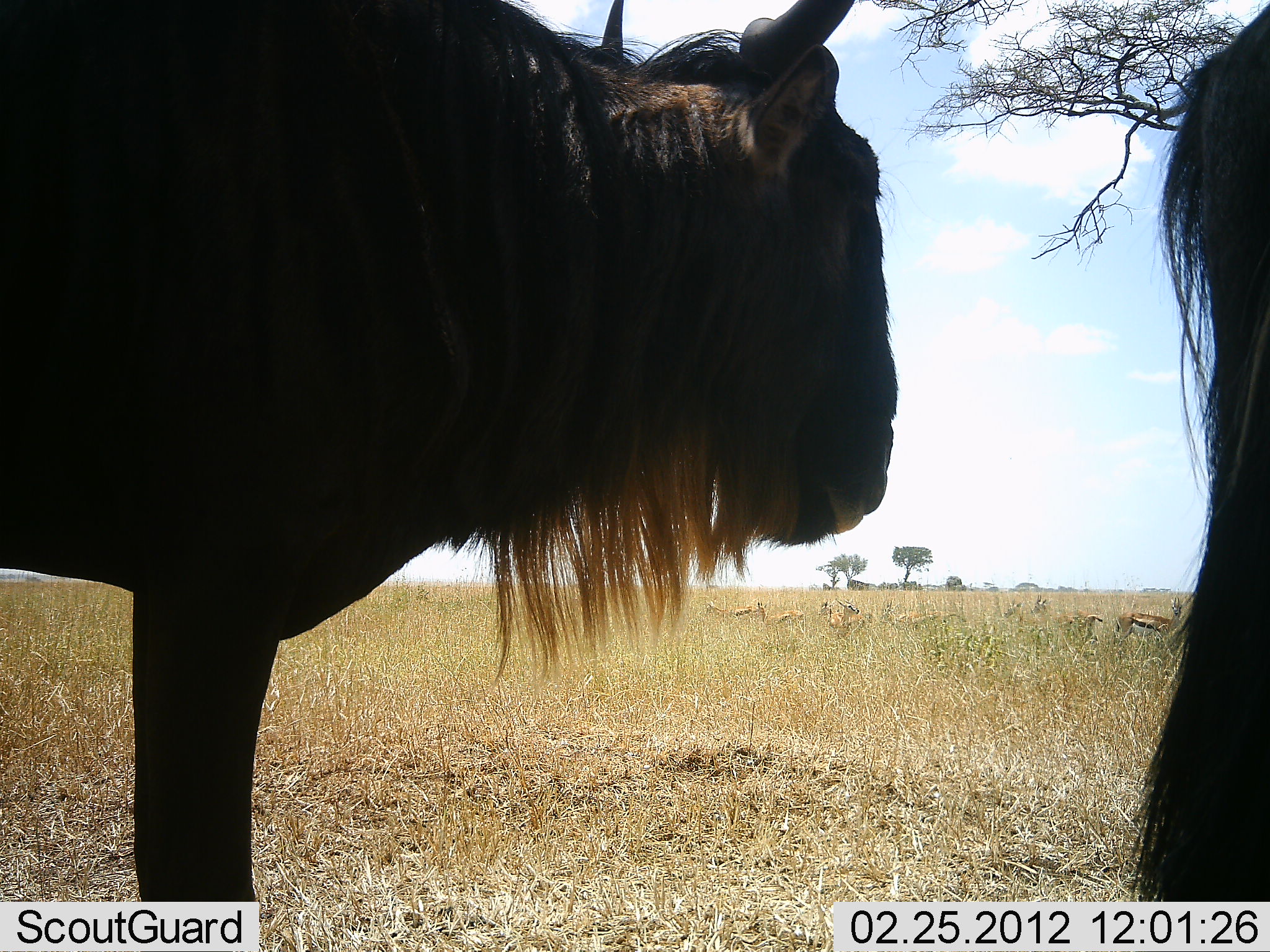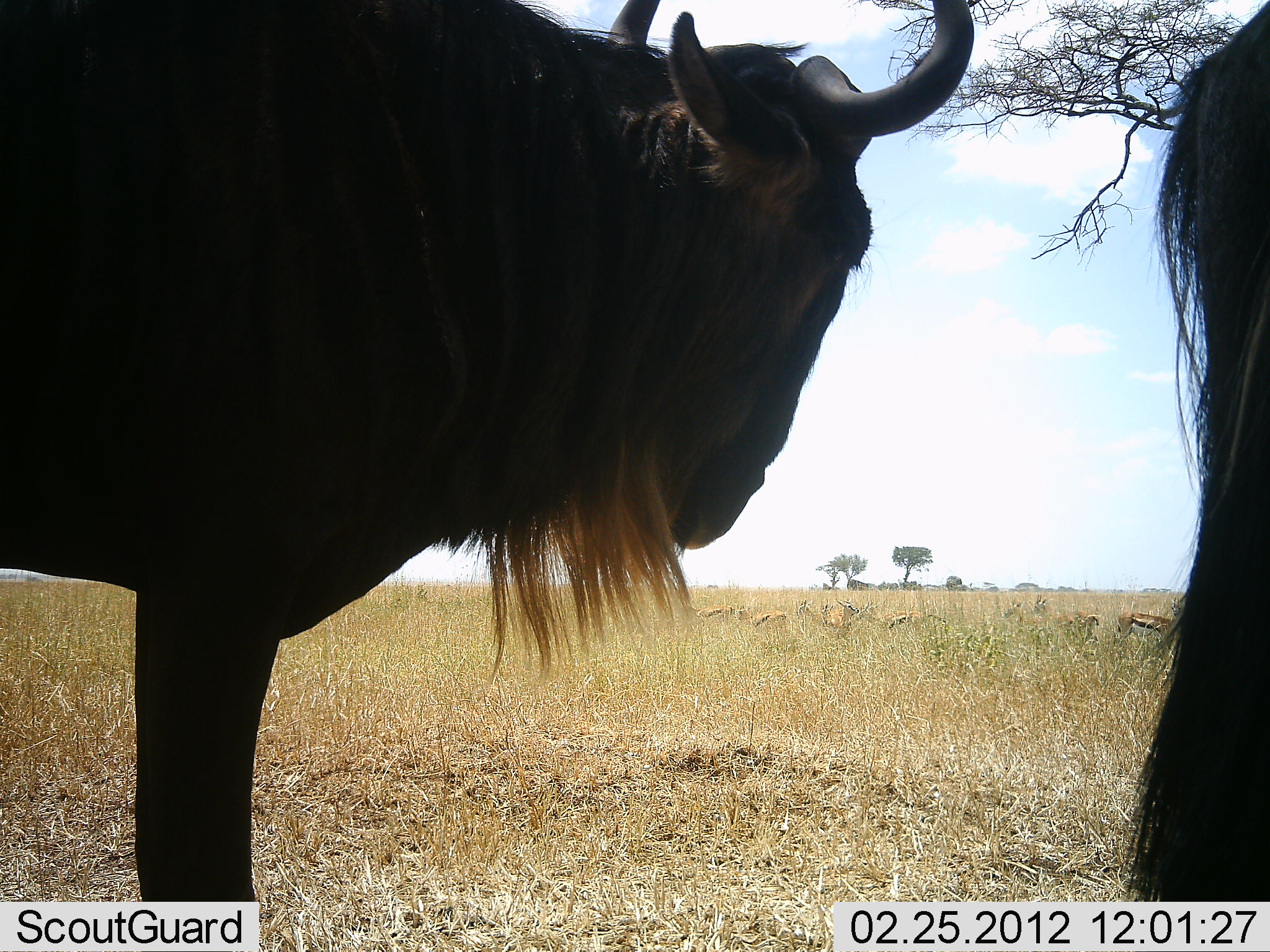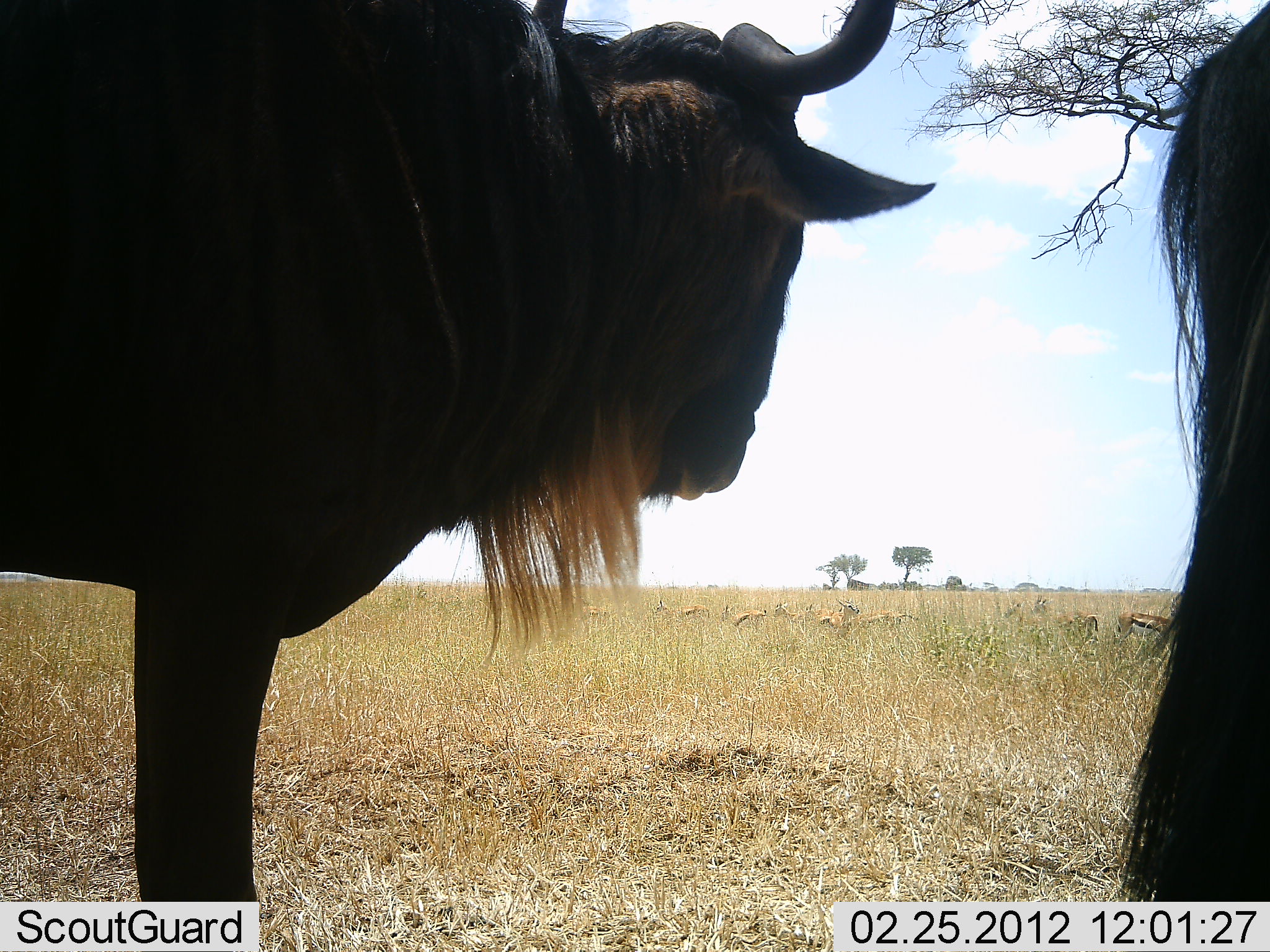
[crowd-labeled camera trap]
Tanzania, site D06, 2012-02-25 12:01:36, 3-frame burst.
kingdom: Animalia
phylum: Chordata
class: Mammalia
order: Artiodactyla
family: Bovidae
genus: Connochaetes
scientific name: Connochaetes taurinus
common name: blue wildebeest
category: wildebeest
Wildebeest (blue wildebeest) (Connochaetes taurinus), count 2. Behavior (volunteer vote fractions): standing 96%, resting 0%, moving 0%, interacting 0%. Young present (vote fraction): 0%. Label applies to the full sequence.